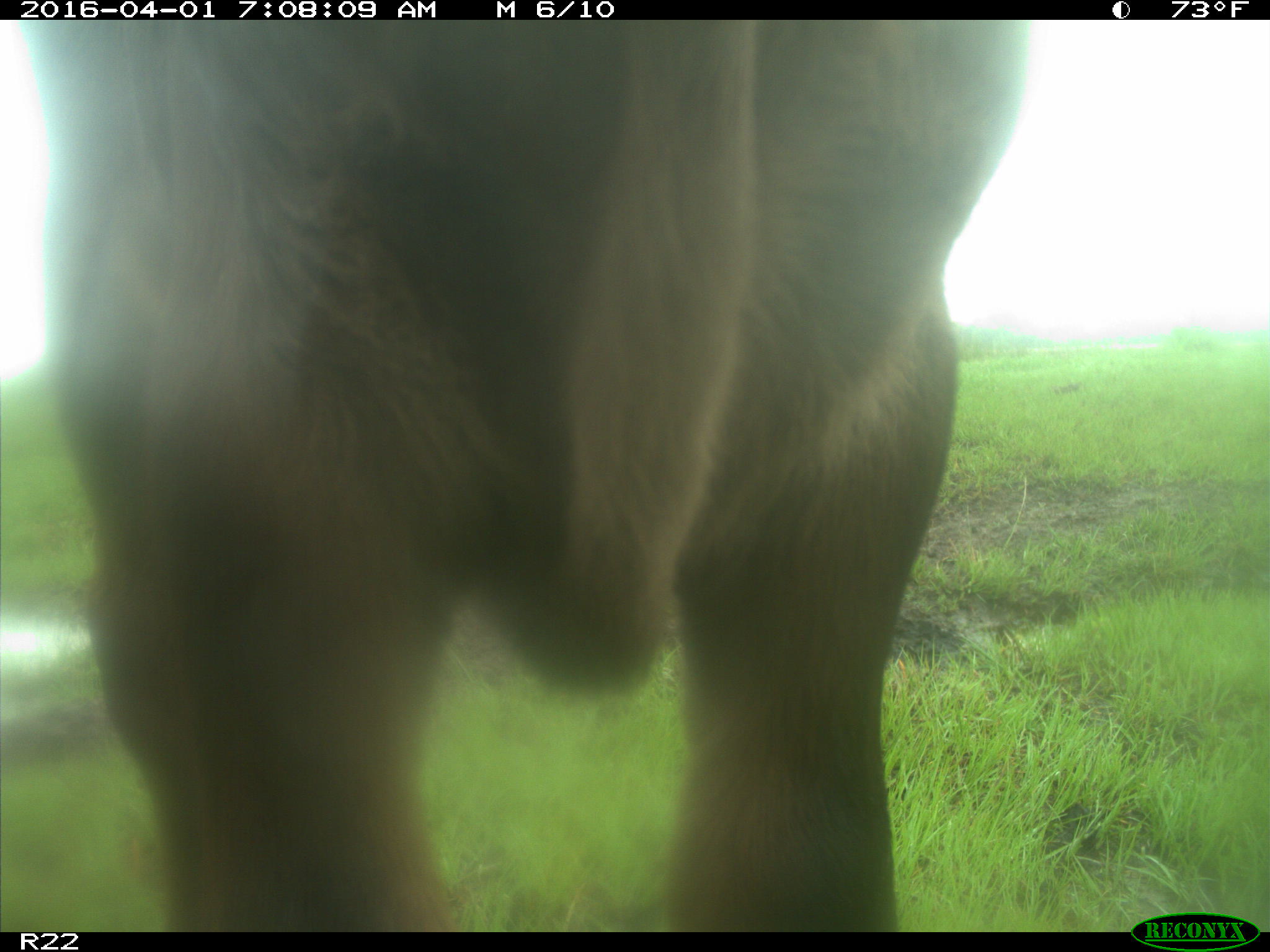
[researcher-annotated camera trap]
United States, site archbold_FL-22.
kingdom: Animalia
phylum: Chordata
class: Mammalia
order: Artiodactyla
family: Bovidae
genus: Bos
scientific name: Bos taurus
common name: domestic cow